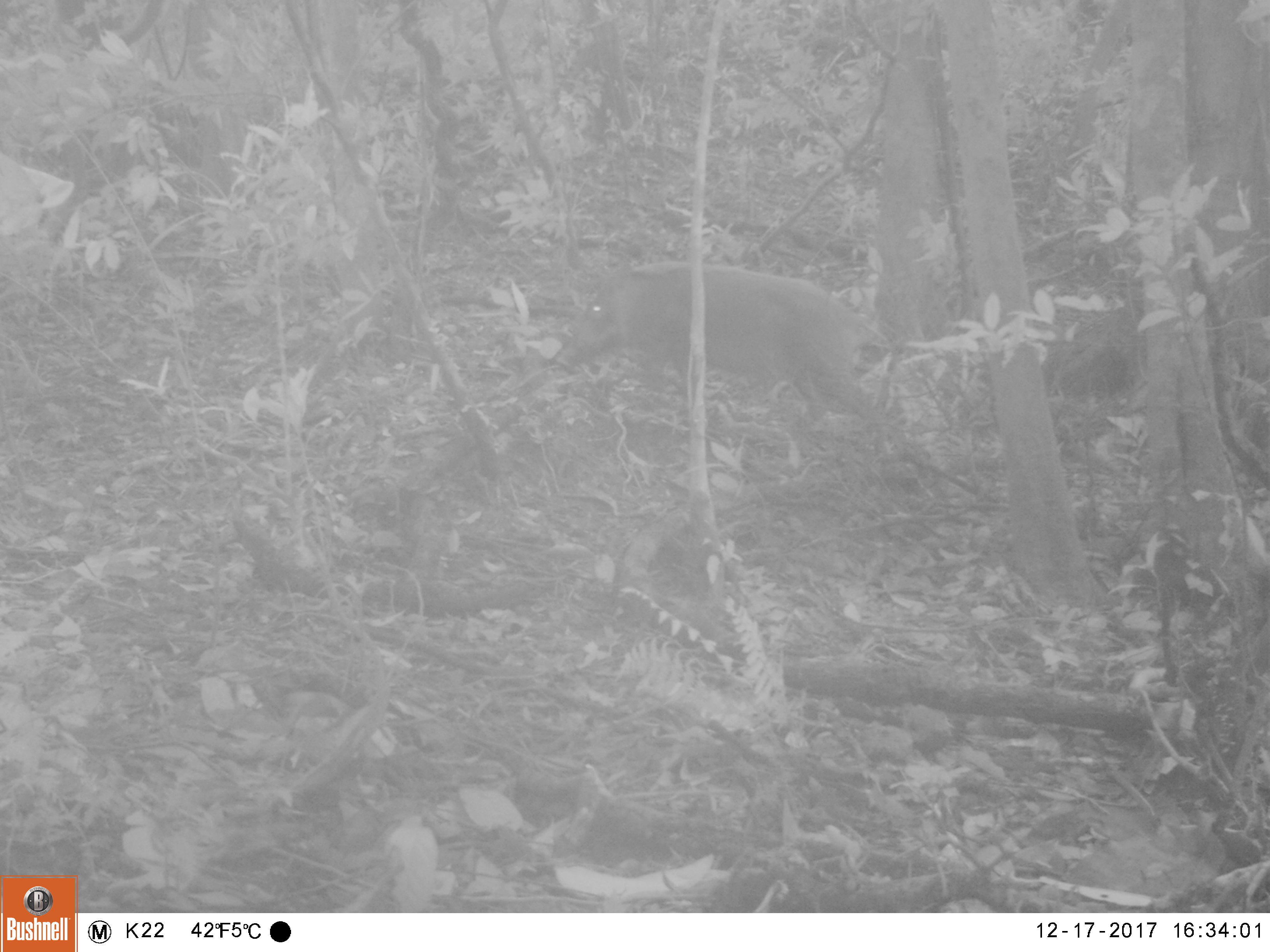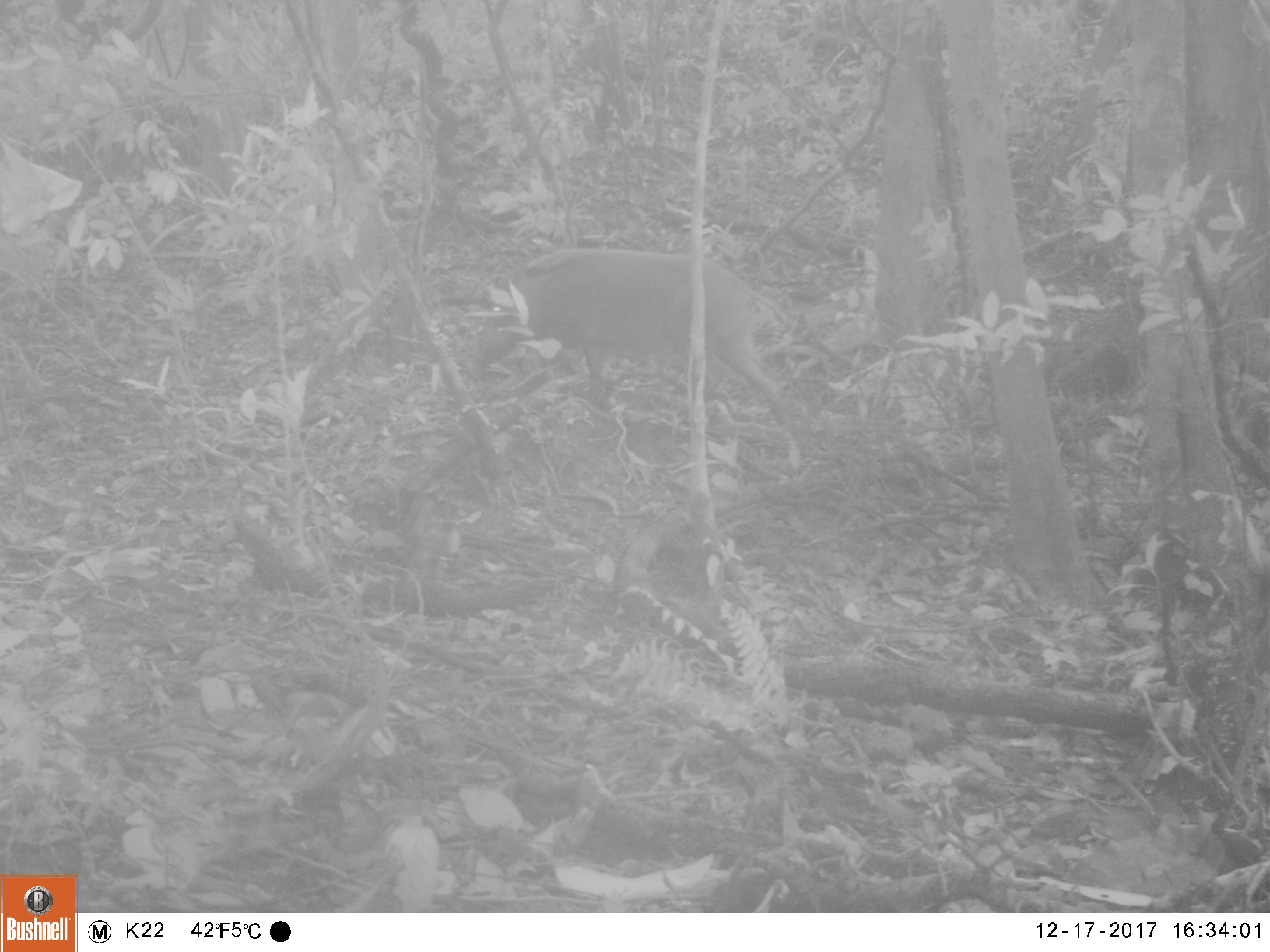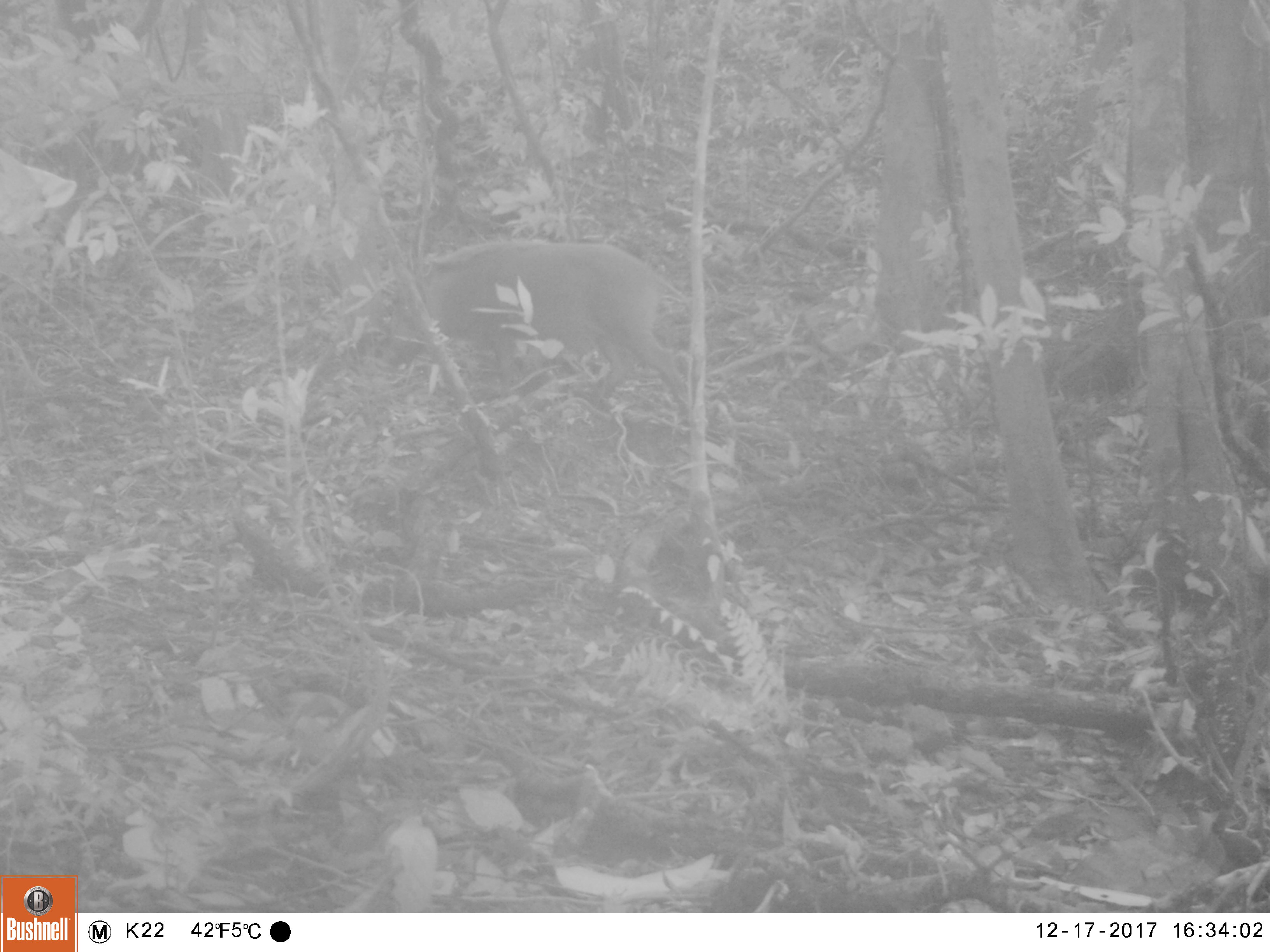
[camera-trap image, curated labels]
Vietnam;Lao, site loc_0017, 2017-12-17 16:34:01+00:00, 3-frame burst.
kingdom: Animalia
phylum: Chordata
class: Mammalia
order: Artiodactyla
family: Suidae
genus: Sus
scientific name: Sus scrofa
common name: eurasian wild pig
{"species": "eurasian wild pig (Sus scrofa)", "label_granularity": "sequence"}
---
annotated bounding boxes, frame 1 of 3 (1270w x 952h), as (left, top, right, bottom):
eurasian wild pig: (549, 260, 891, 455)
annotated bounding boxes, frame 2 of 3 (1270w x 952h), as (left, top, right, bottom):
eurasian wild pig: (453, 246, 787, 426)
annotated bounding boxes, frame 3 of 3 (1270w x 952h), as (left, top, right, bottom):
eurasian wild pig: (379, 239, 691, 417)